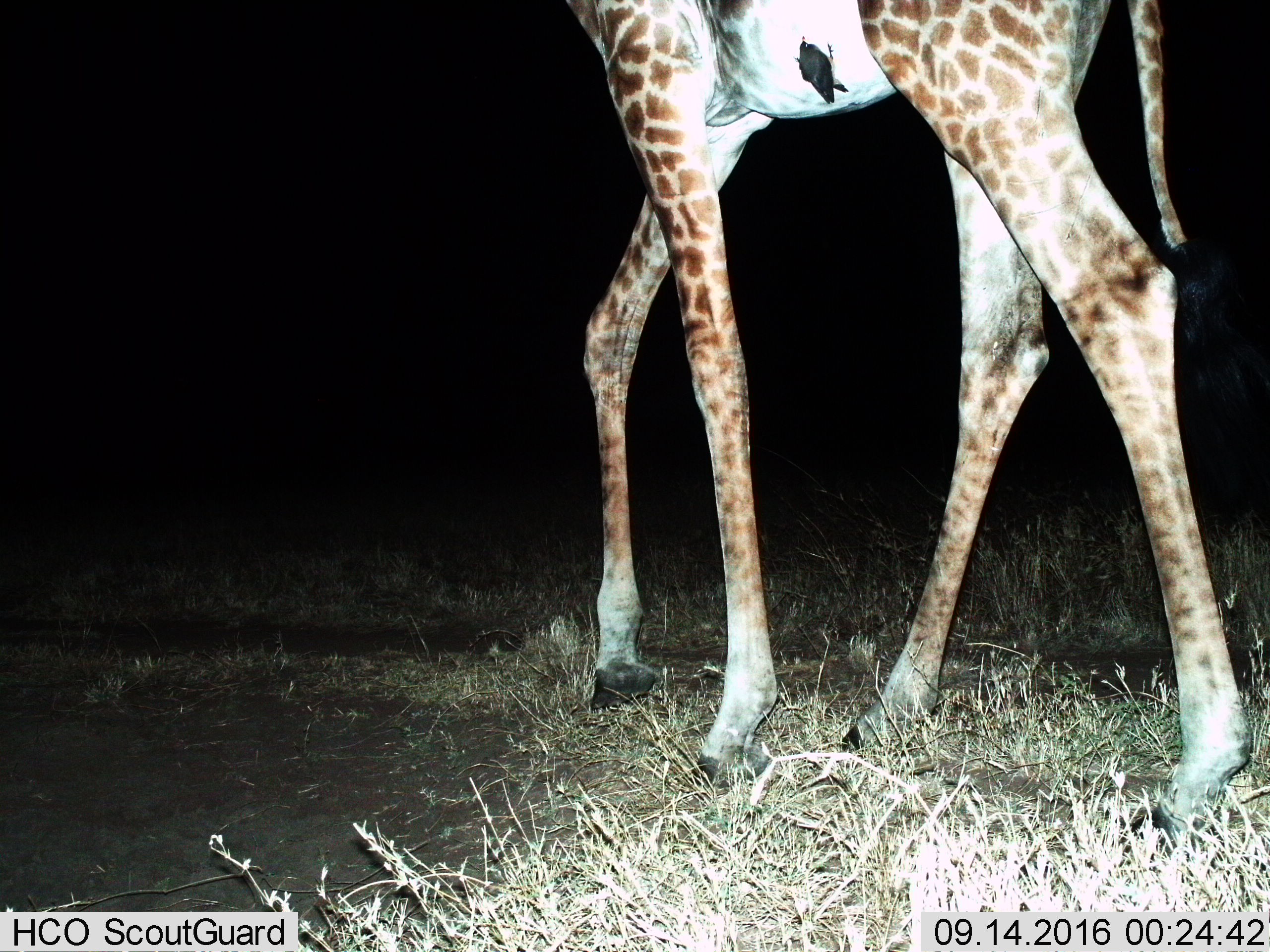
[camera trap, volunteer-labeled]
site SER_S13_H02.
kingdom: Animalia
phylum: Chordata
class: Aves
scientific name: Aves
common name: bird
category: birdother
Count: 1.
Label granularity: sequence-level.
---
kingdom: Animalia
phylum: Chordata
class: Mammalia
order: Artiodactyla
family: Giraffidae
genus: Giraffa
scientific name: Giraffa camelopardalis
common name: giraffe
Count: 1.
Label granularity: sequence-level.